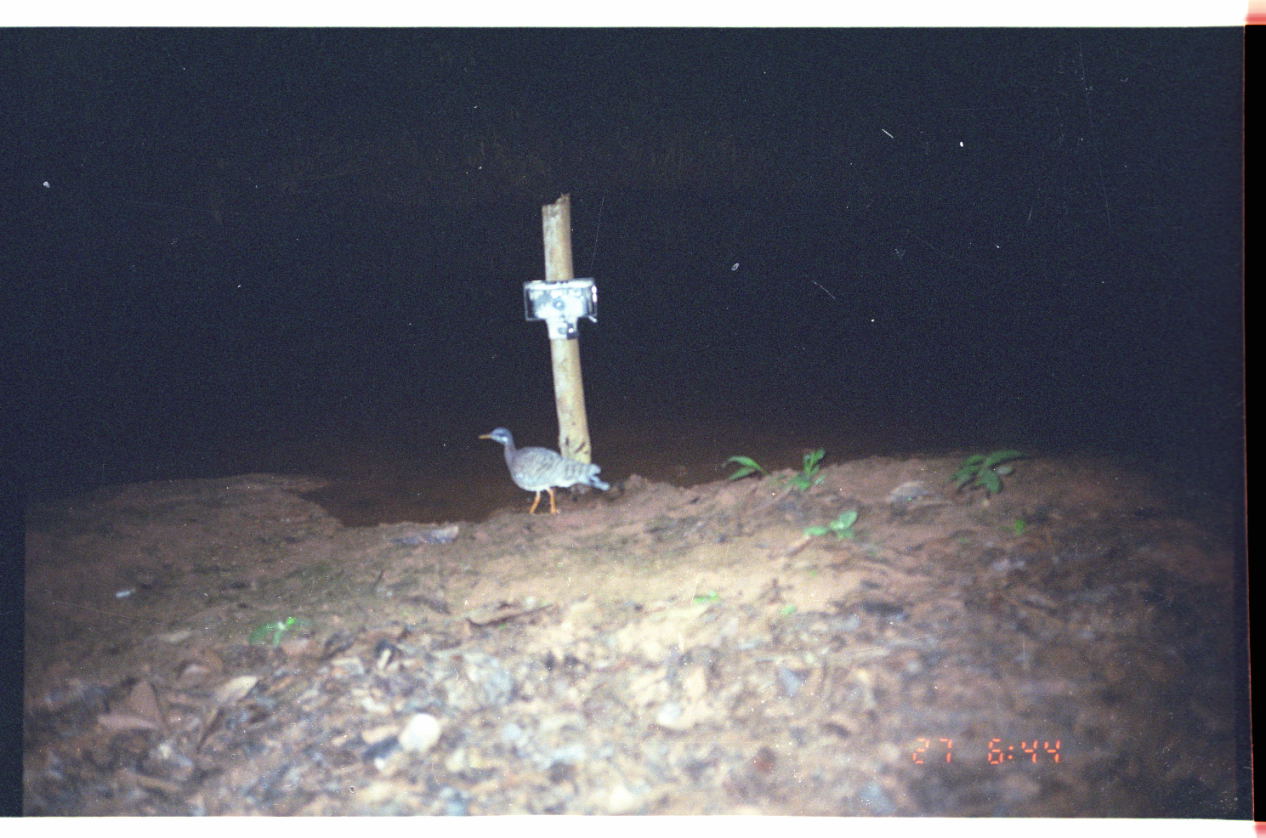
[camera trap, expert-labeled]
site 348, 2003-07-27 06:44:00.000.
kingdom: Animalia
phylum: Chordata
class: Aves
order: Anseriformes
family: Anatidae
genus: Oressochen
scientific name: Oressochen jubatus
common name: orinoco goose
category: neochen jubata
Neochen jubata (orinoco goose) (Oressochen jubatus).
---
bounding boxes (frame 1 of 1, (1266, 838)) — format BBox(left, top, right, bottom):
neochen jubata: BBox(478, 427, 609, 518)